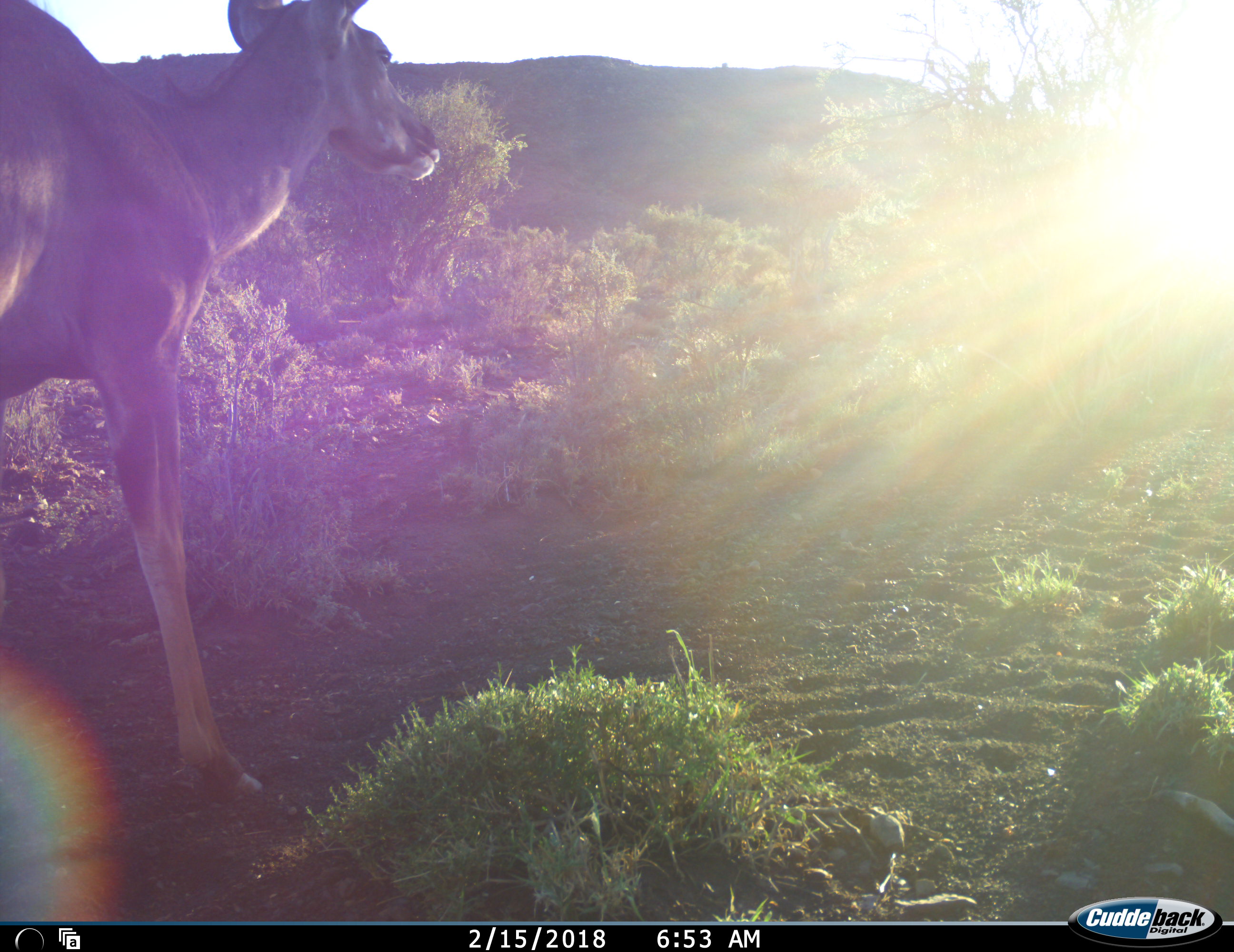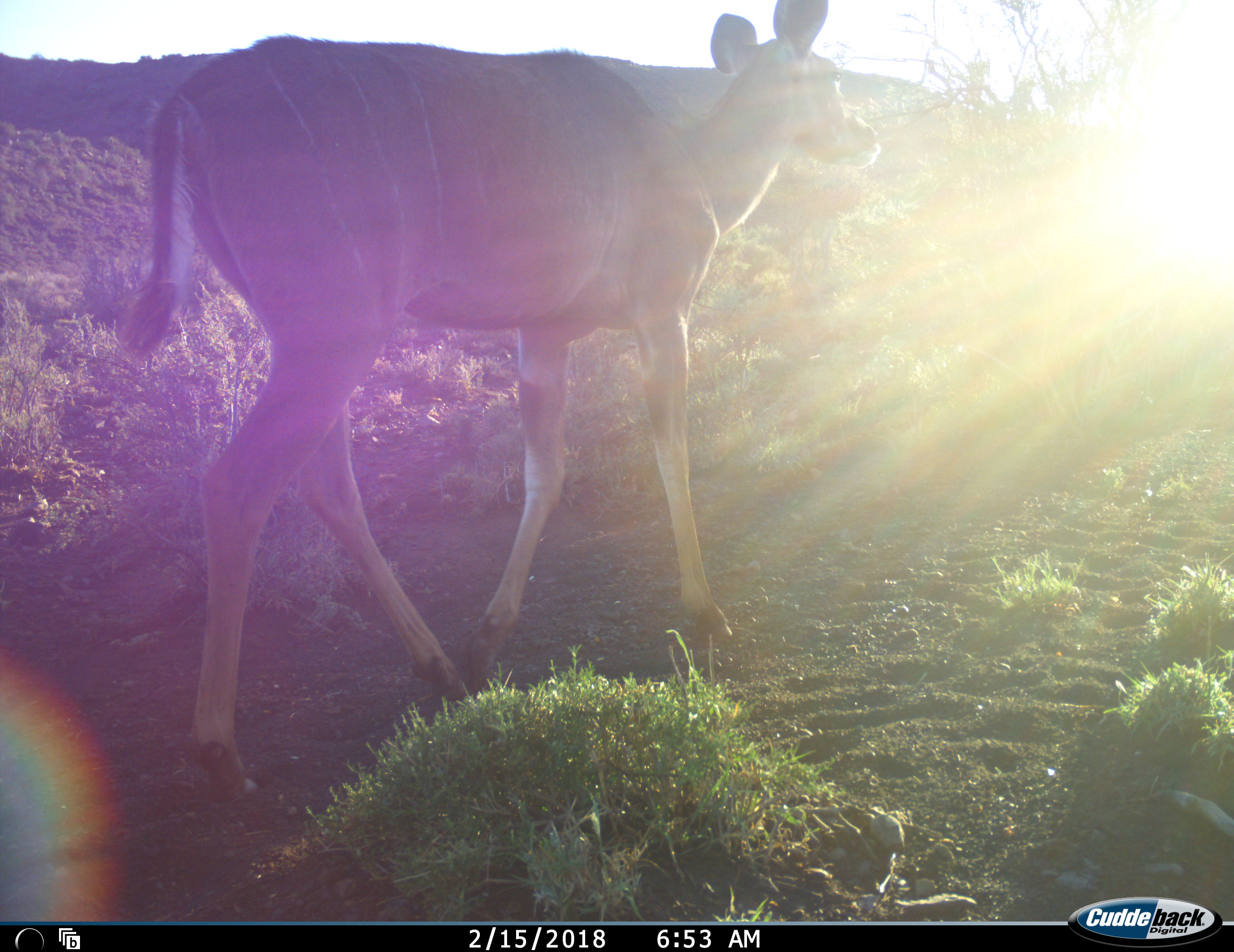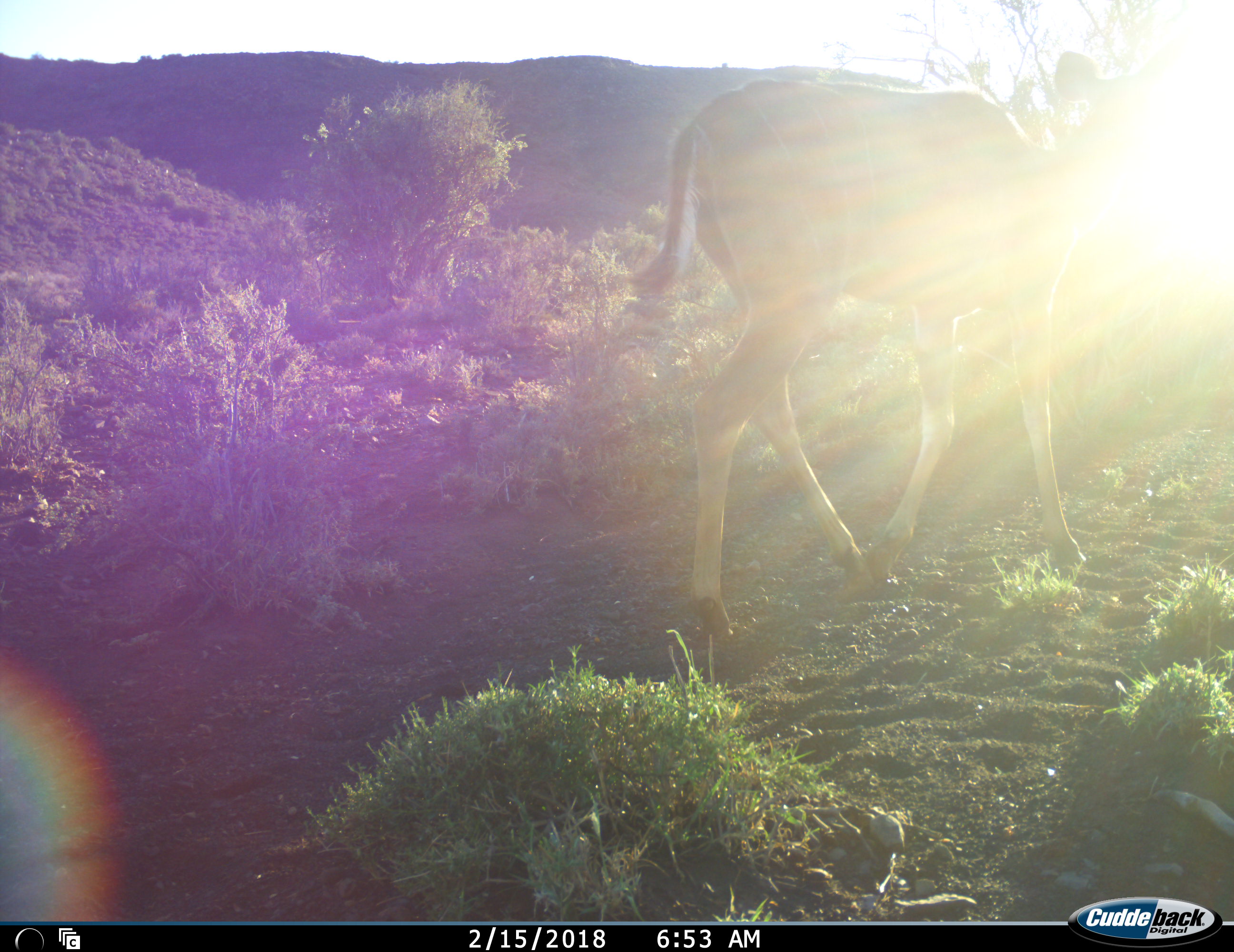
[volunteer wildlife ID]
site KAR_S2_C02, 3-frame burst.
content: unidentified animal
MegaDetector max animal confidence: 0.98